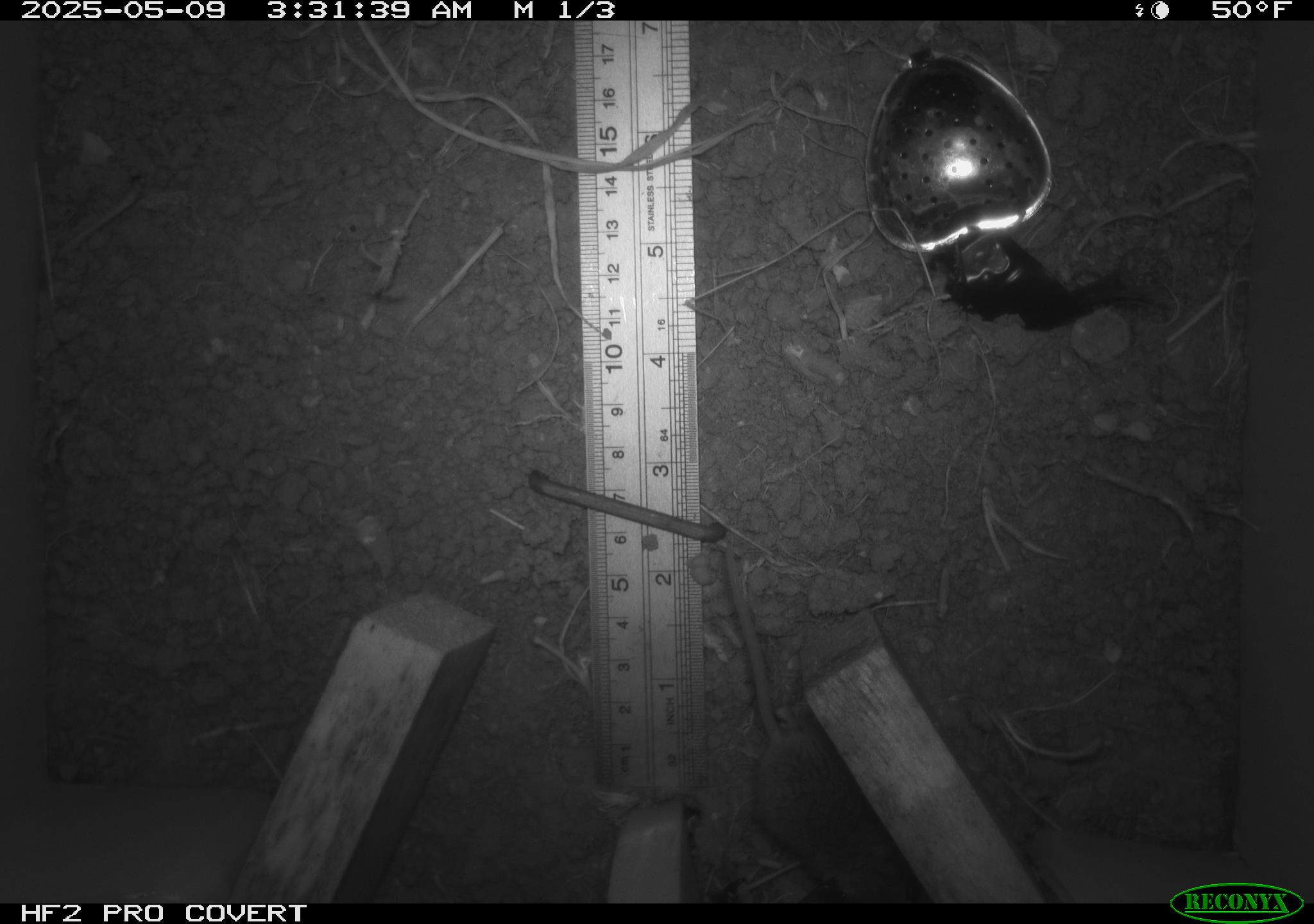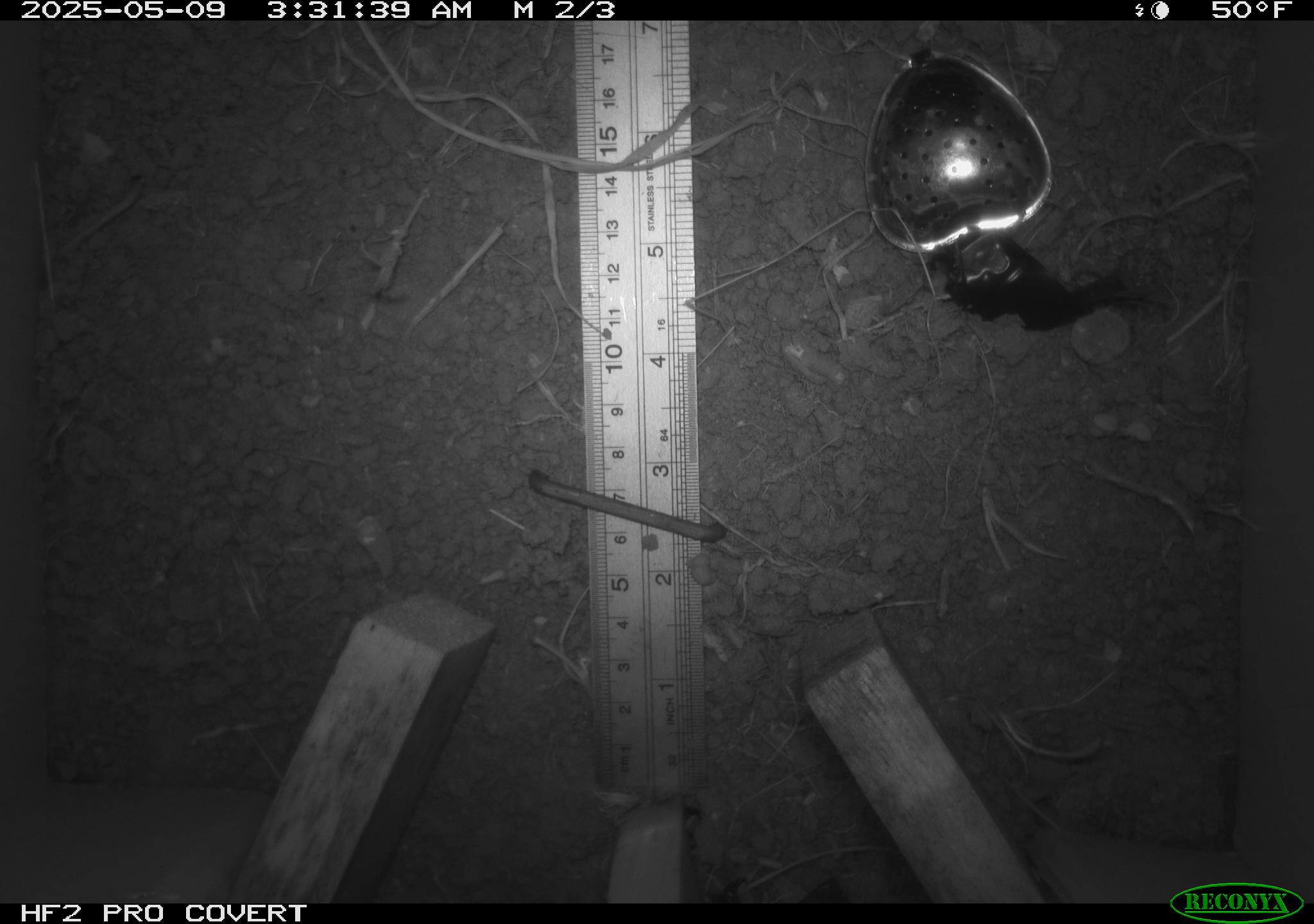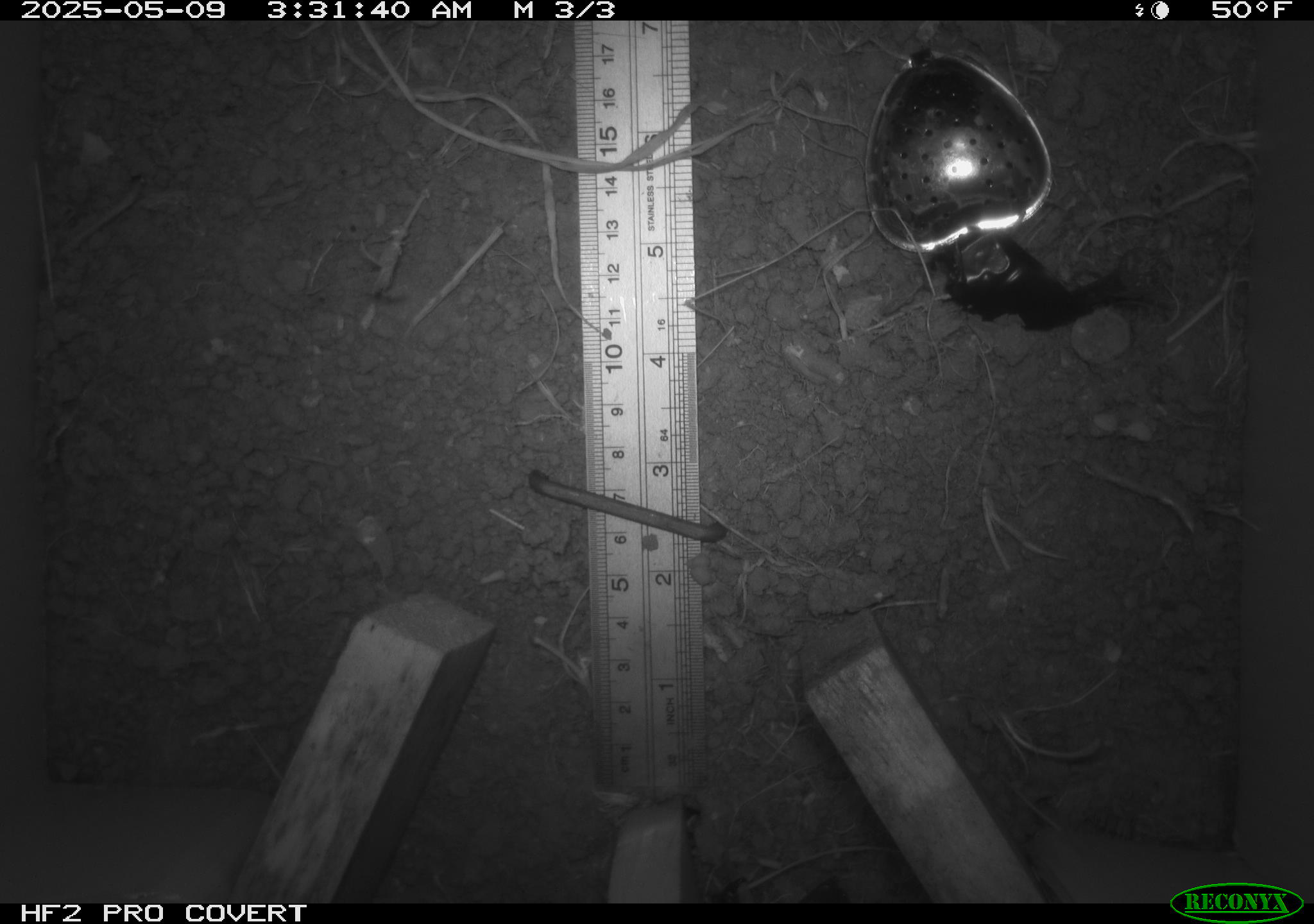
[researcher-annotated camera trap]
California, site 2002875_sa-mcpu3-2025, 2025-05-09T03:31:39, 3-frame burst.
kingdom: Animalia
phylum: Chordata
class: Mammalia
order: Rodentia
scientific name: Rodentia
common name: mouse species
Mouse species (Rodentia).